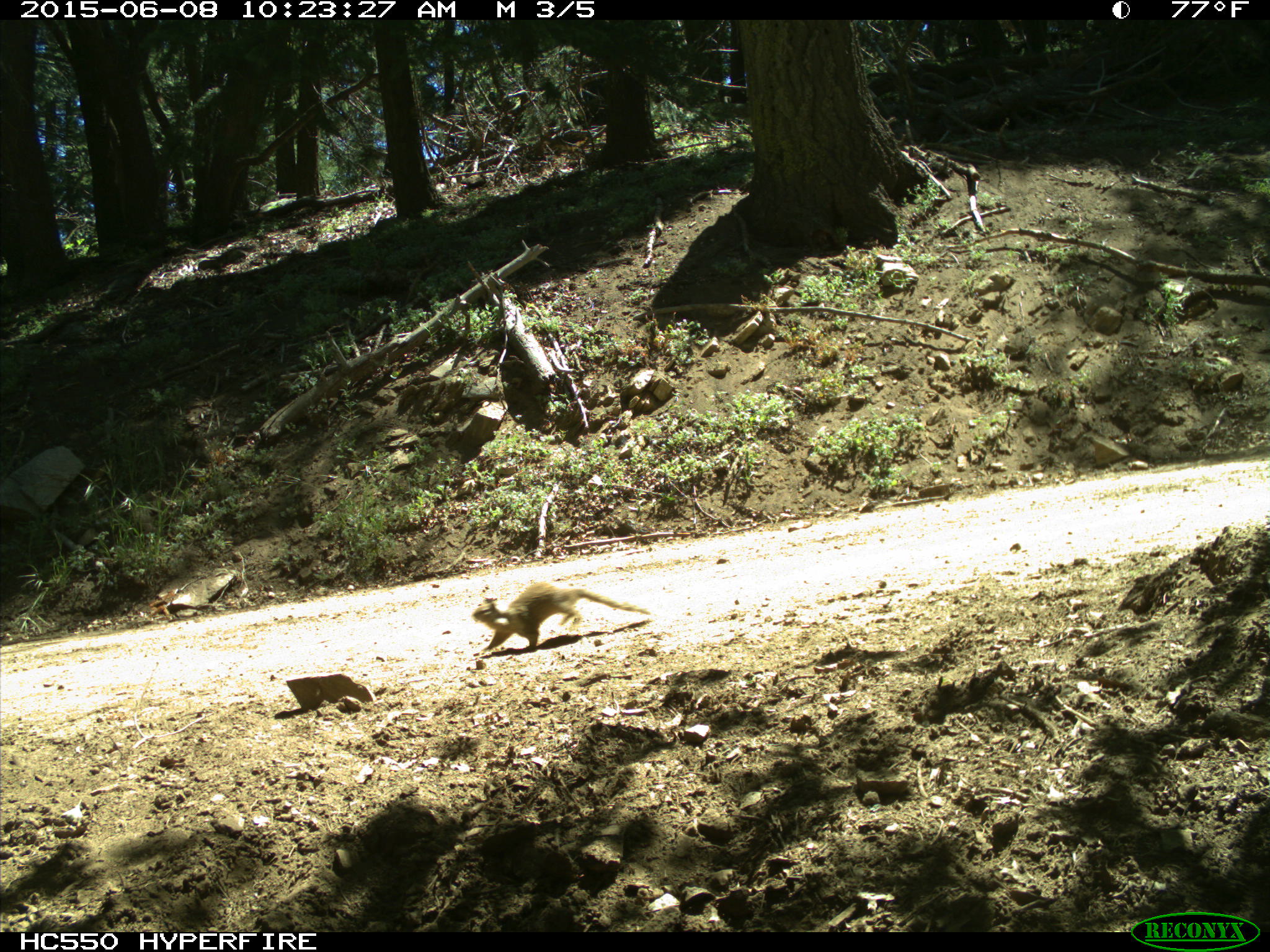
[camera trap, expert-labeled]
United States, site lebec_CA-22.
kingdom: Animalia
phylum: Chordata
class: Mammalia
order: Rodentia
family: Sciuridae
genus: Otospermophilus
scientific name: Otospermophilus beecheyi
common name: california ground squirrel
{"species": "Otospermophilus beecheyi (california ground squirrel)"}